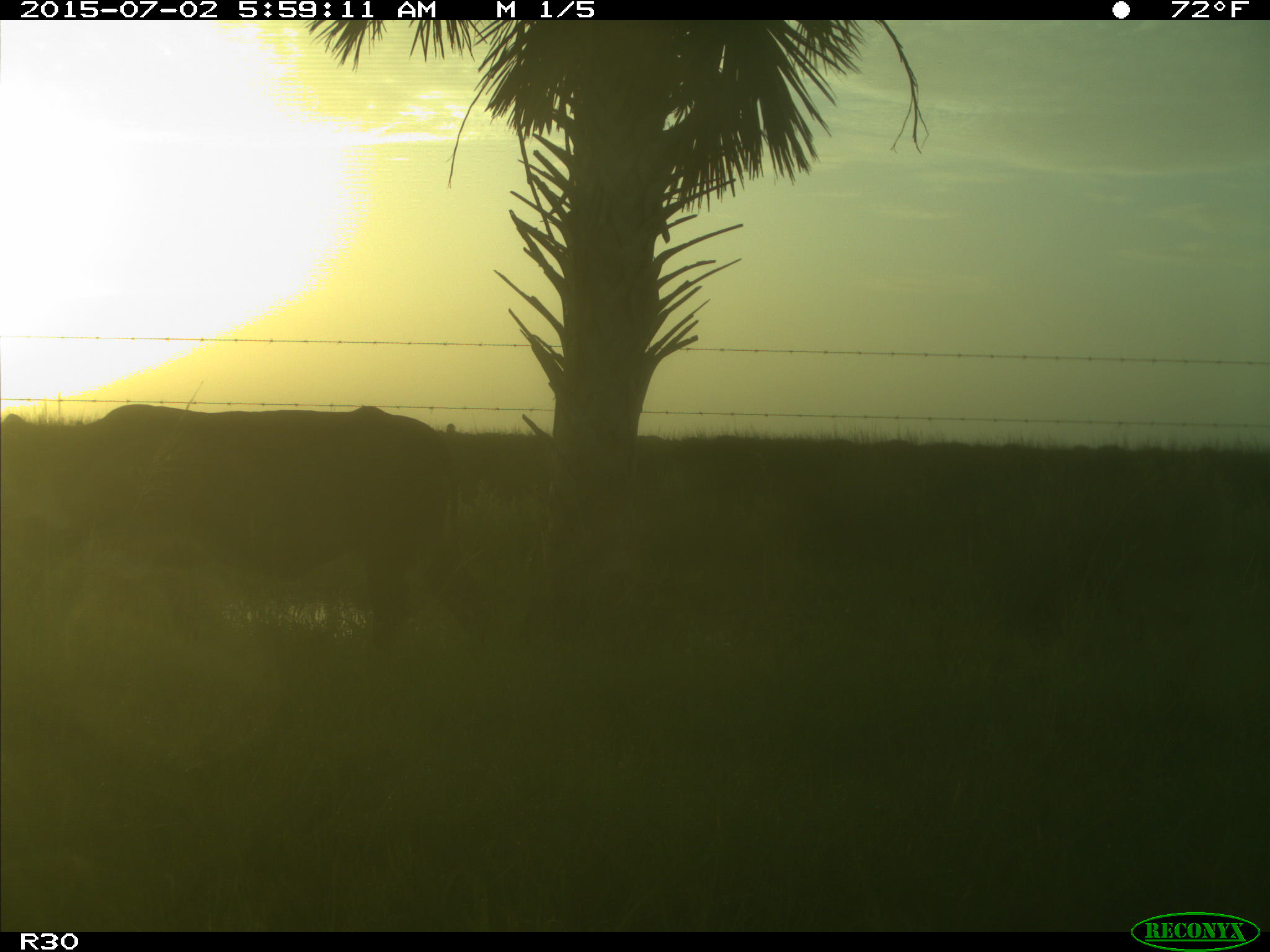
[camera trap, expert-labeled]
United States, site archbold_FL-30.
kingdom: Animalia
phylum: Chordata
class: Mammalia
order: Artiodactyla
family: Bovidae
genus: Bos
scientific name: Bos taurus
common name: domestic cow